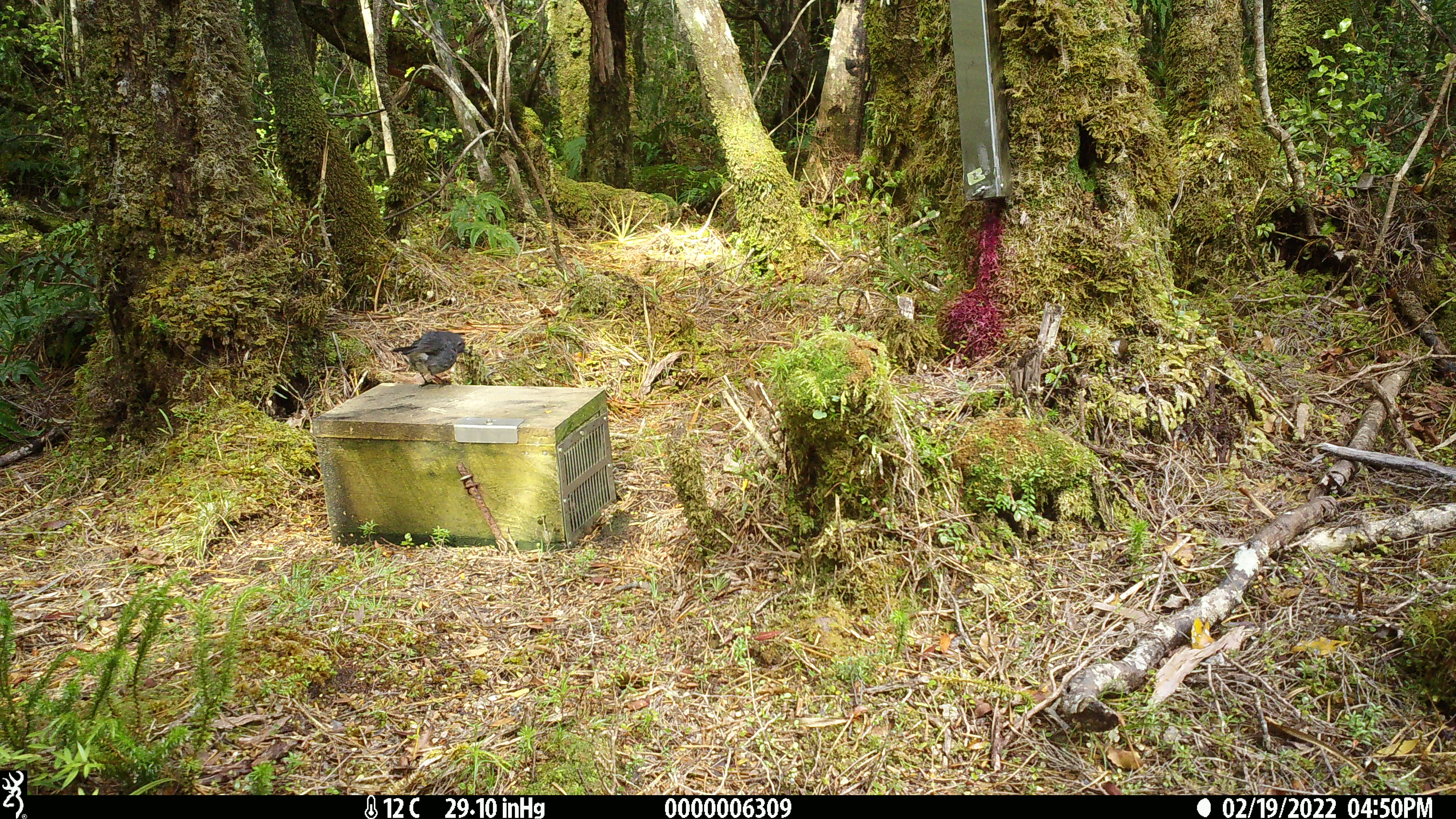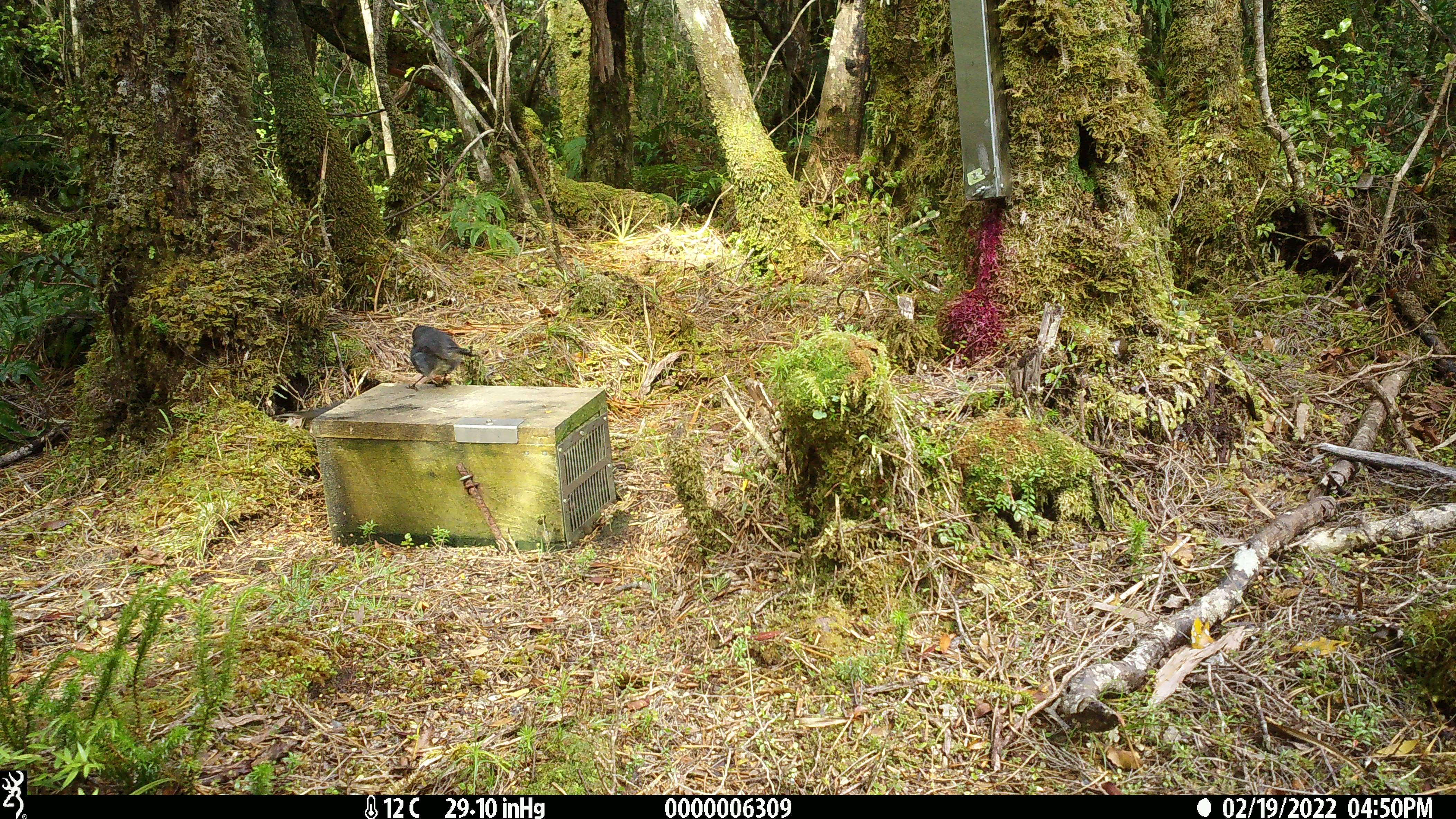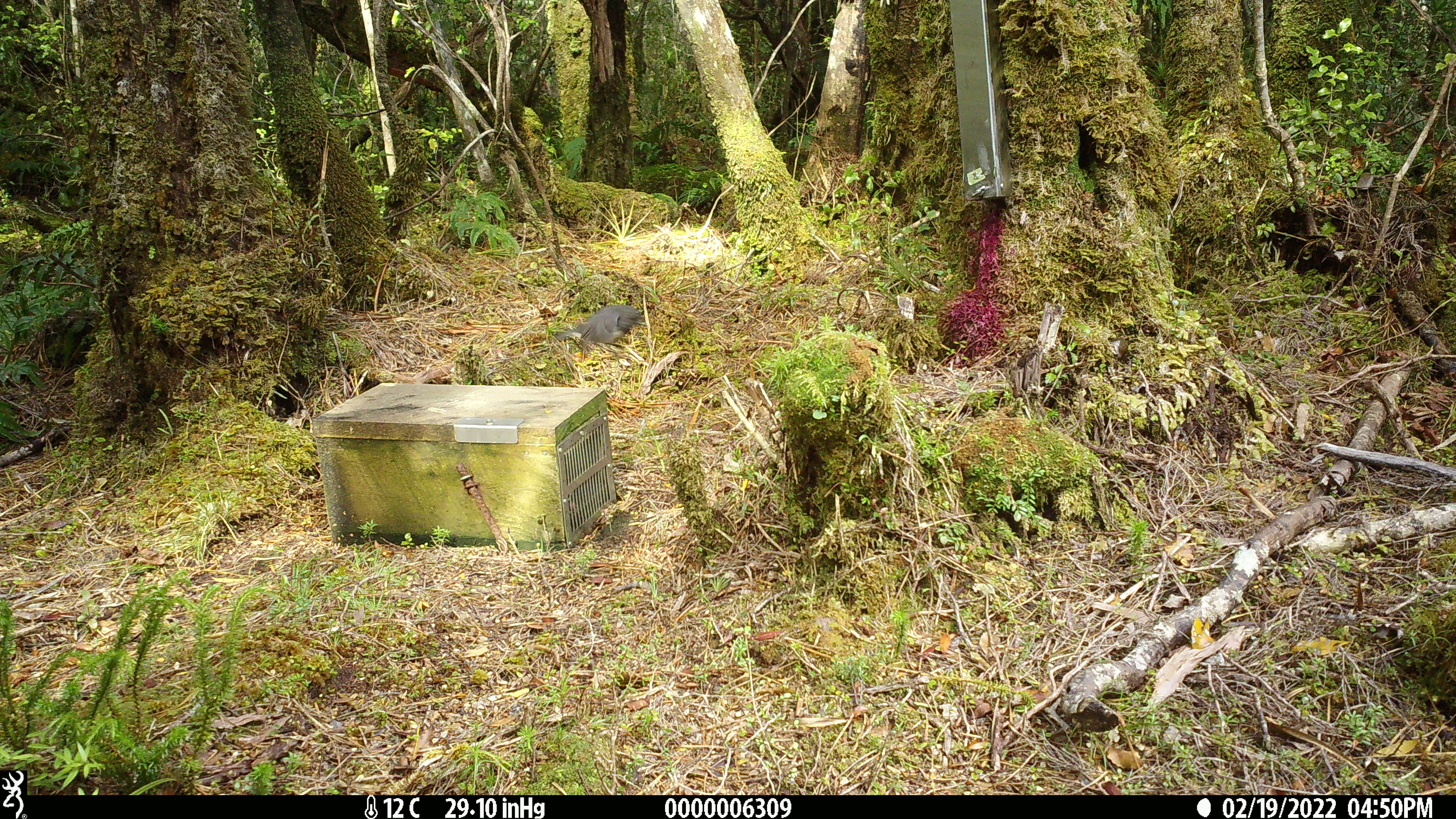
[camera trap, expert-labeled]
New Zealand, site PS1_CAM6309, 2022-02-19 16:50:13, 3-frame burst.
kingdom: Animalia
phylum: Chordata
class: Aves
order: Passeriformes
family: Petroicidae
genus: Petroica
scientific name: Petroica australis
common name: new zealand robin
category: robin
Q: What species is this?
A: Robin (new zealand robin) (Petroica australis).